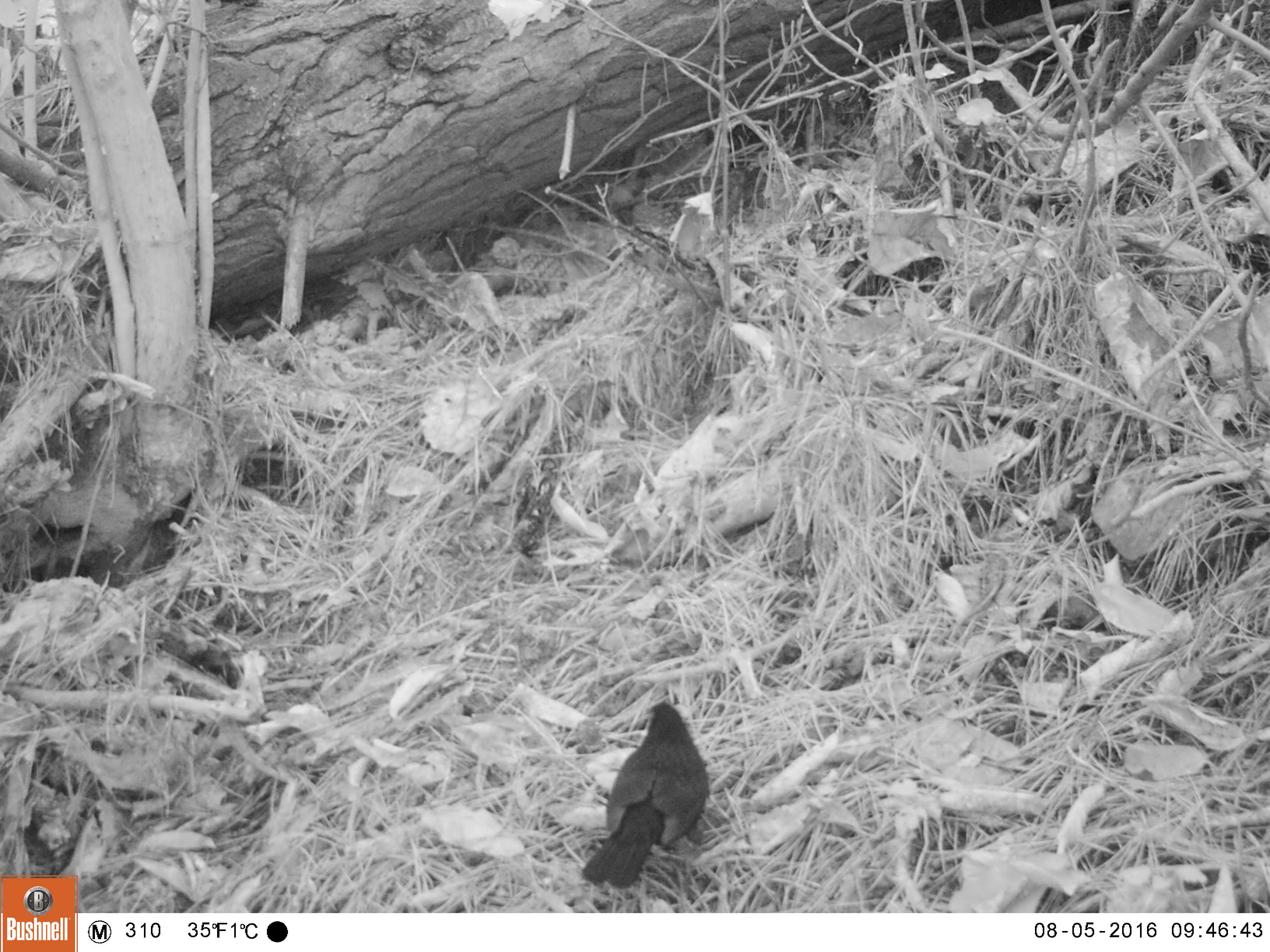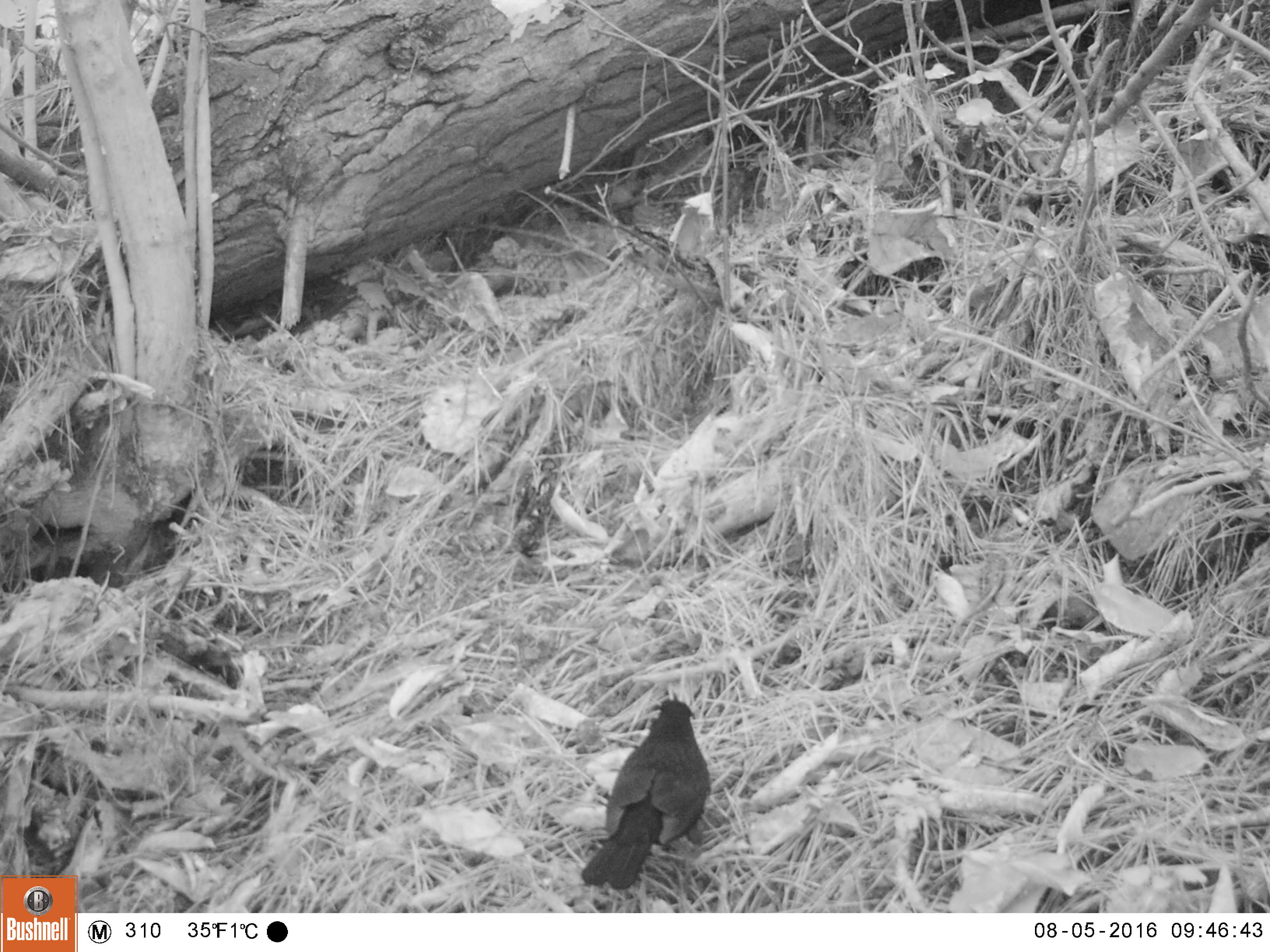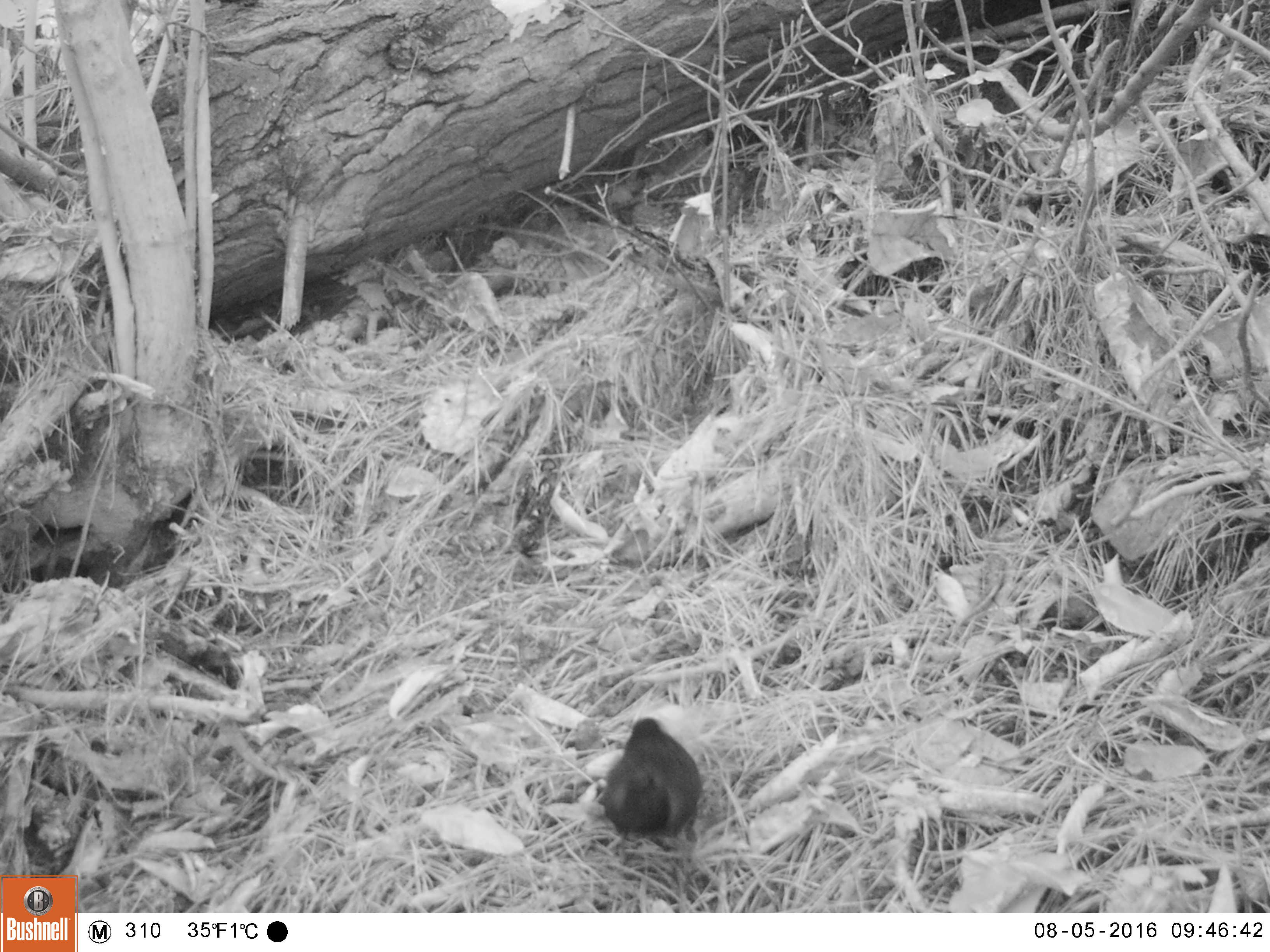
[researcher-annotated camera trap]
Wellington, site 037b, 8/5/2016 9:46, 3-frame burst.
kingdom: Animalia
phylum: Chordata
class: Aves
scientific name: Aves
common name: bird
Bird (Aves).